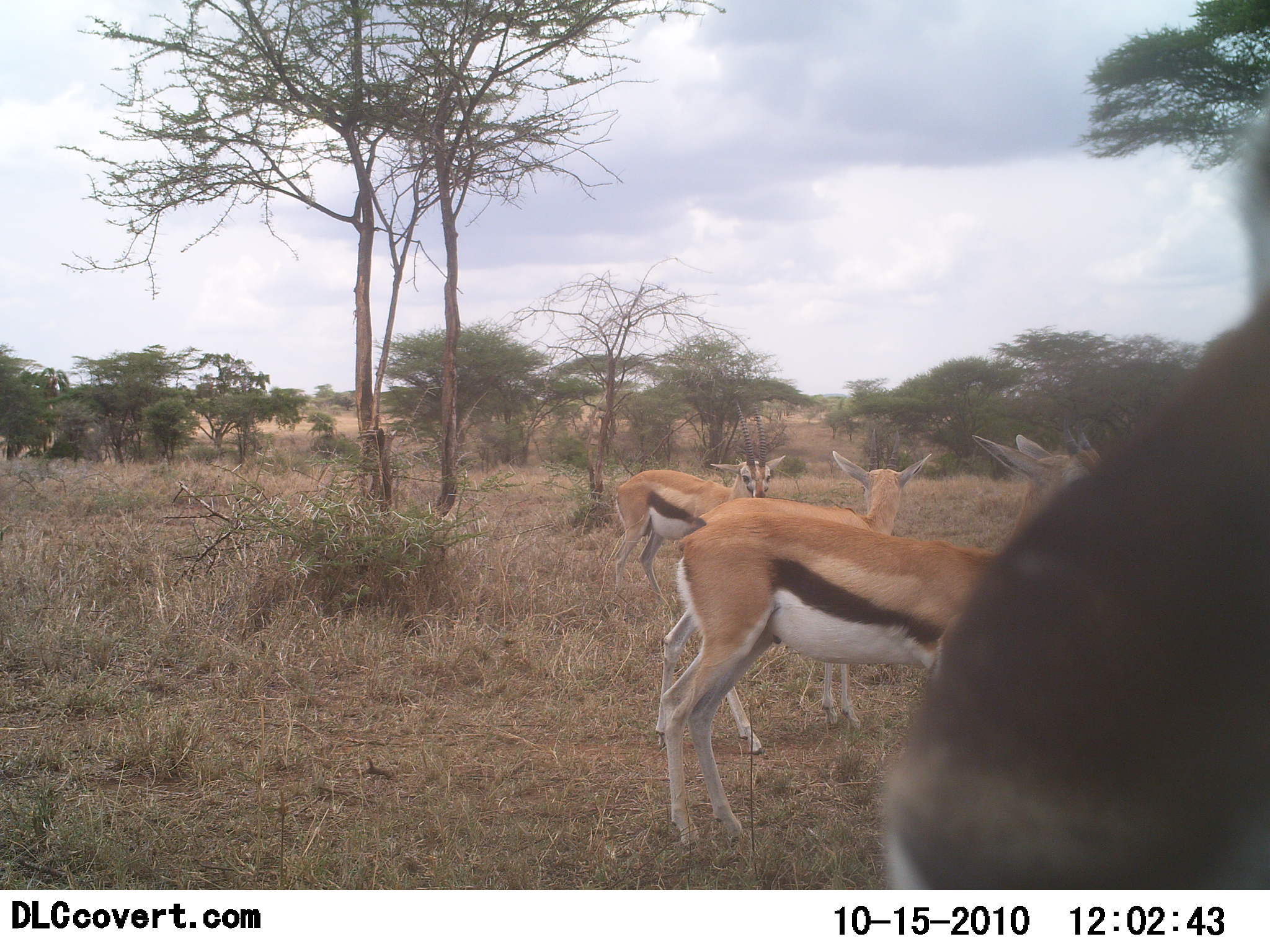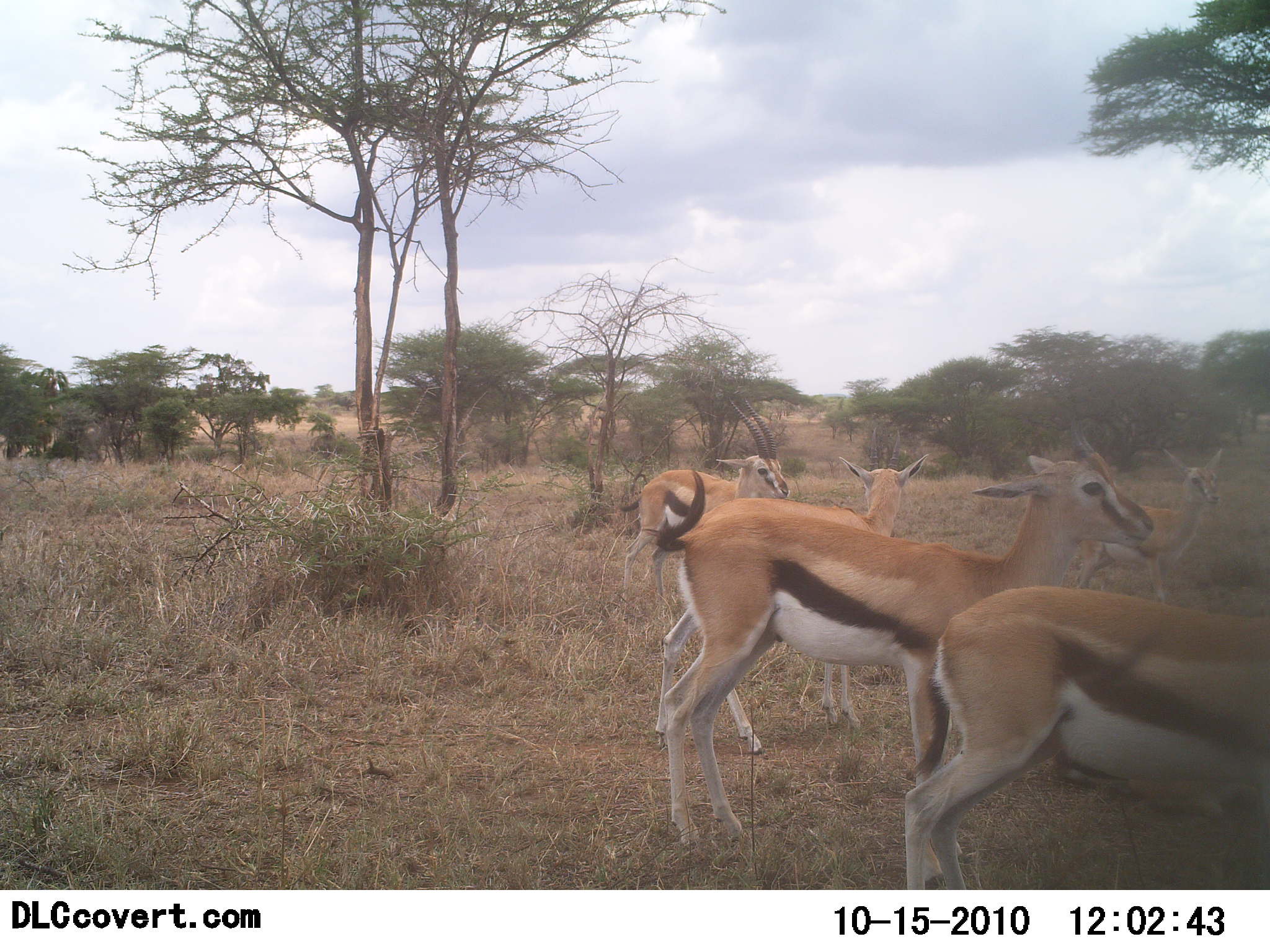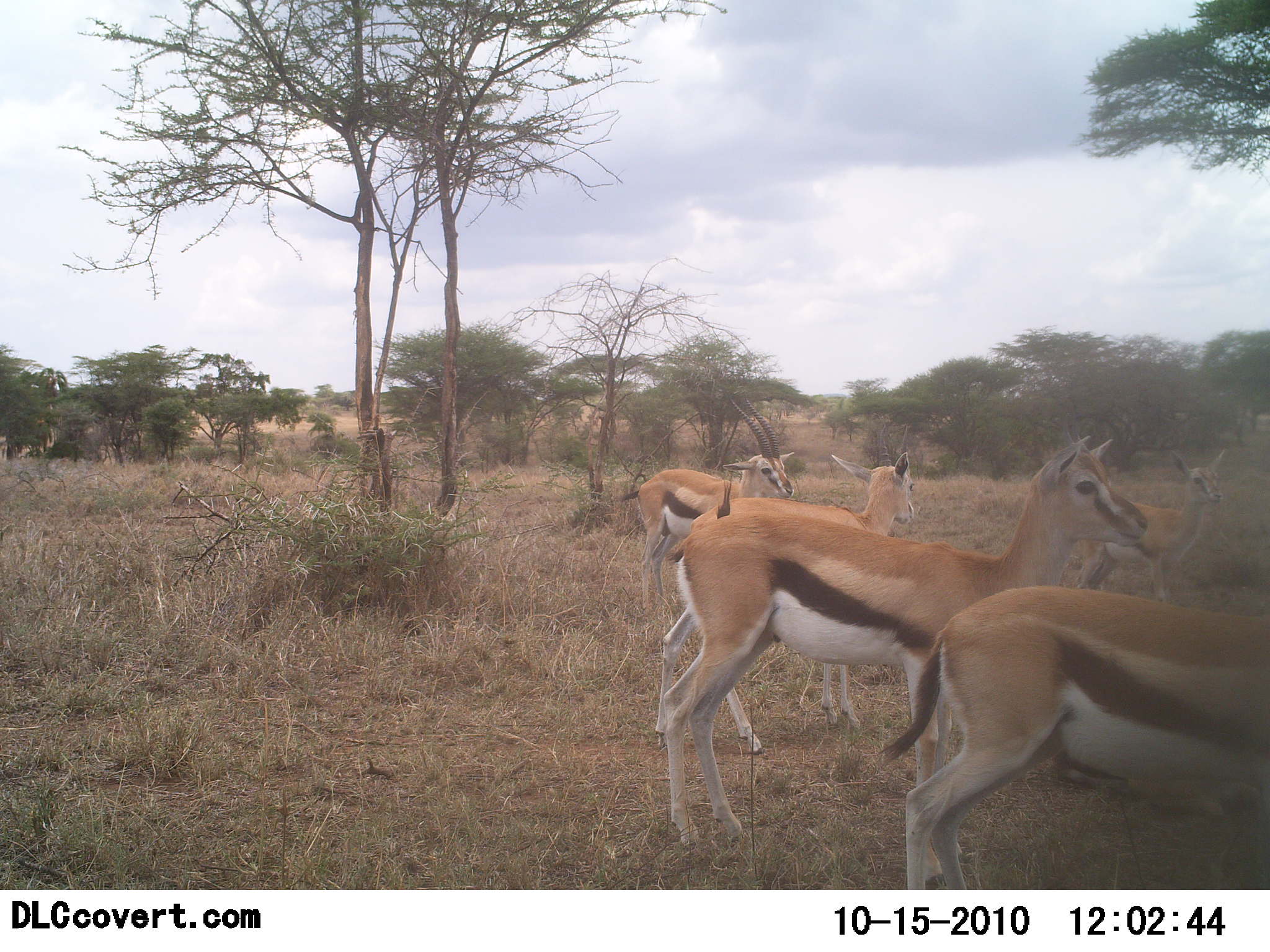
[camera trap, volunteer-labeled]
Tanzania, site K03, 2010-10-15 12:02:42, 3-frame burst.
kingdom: Animalia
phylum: Chordata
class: Mammalia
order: Artiodactyla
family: Bovidae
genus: Eudorcas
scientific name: Eudorcas thomsonii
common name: thomson's gazelle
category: gazellethomsons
Gazellethomsons (thomson's gazelle) (Eudorcas thomsonii), count 6. Behavior (volunteer vote fractions): standing 96%, resting 0%, moving 12%, interacting 8%. Young present (vote fraction): 0%. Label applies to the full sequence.